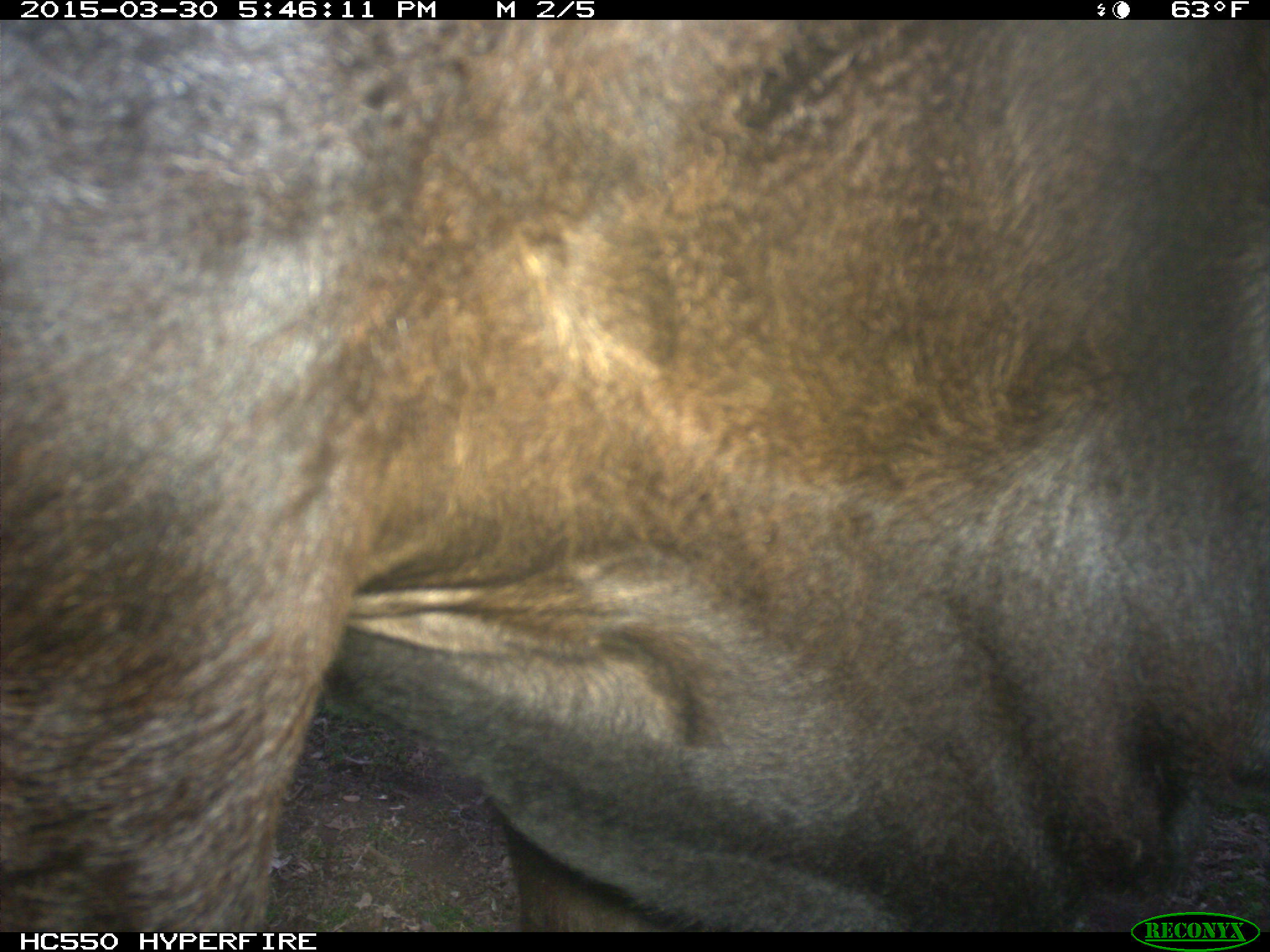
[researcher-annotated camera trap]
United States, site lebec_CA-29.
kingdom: Animalia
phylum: Chordata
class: Mammalia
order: Artiodactyla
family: Bovidae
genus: Bos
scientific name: Bos taurus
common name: domestic cow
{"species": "Bos taurus (domestic cow)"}